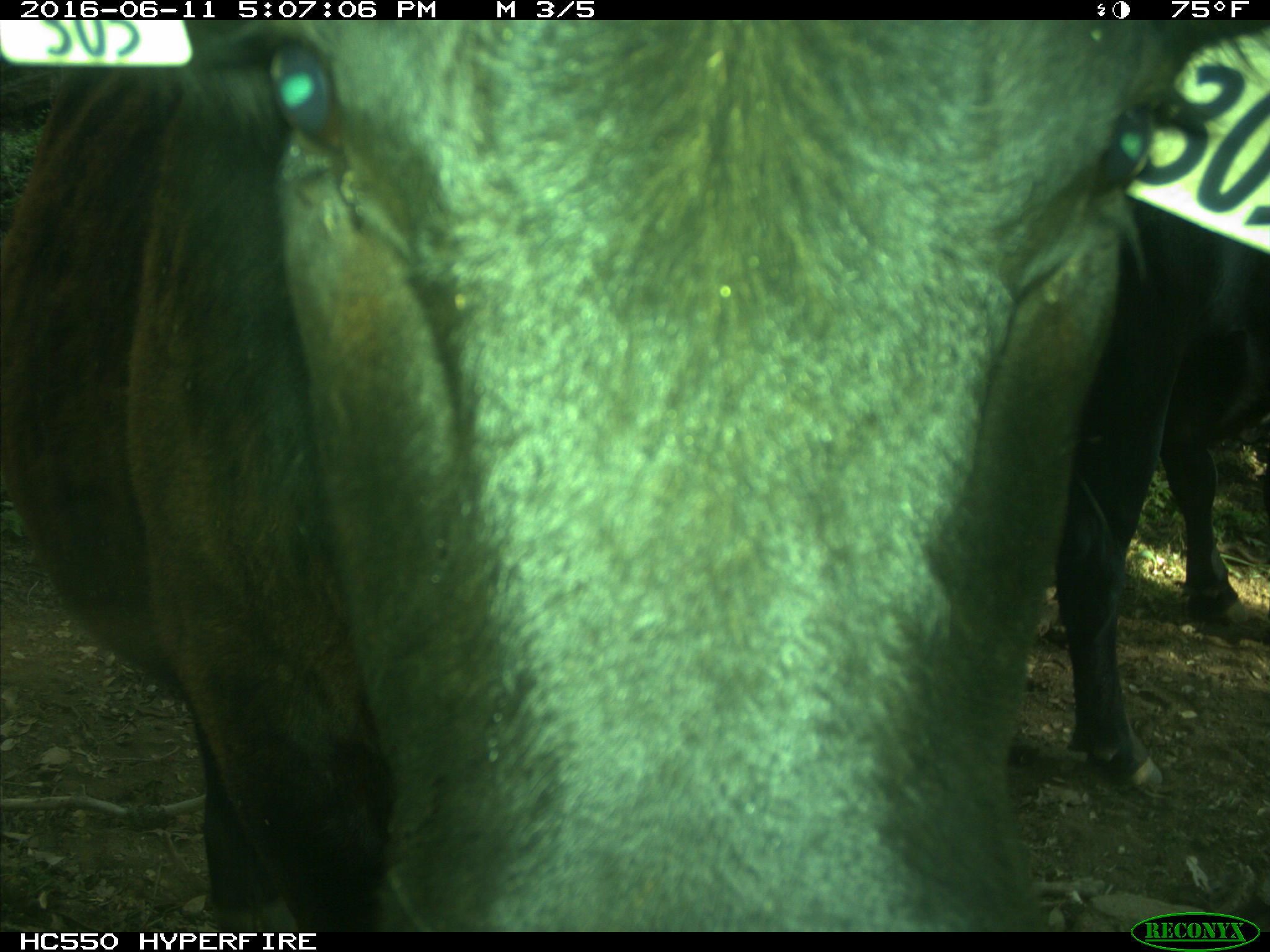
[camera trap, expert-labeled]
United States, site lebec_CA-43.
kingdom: Animalia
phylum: Chordata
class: Mammalia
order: Artiodactyla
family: Bovidae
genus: Bos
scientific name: Bos taurus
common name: domestic cow